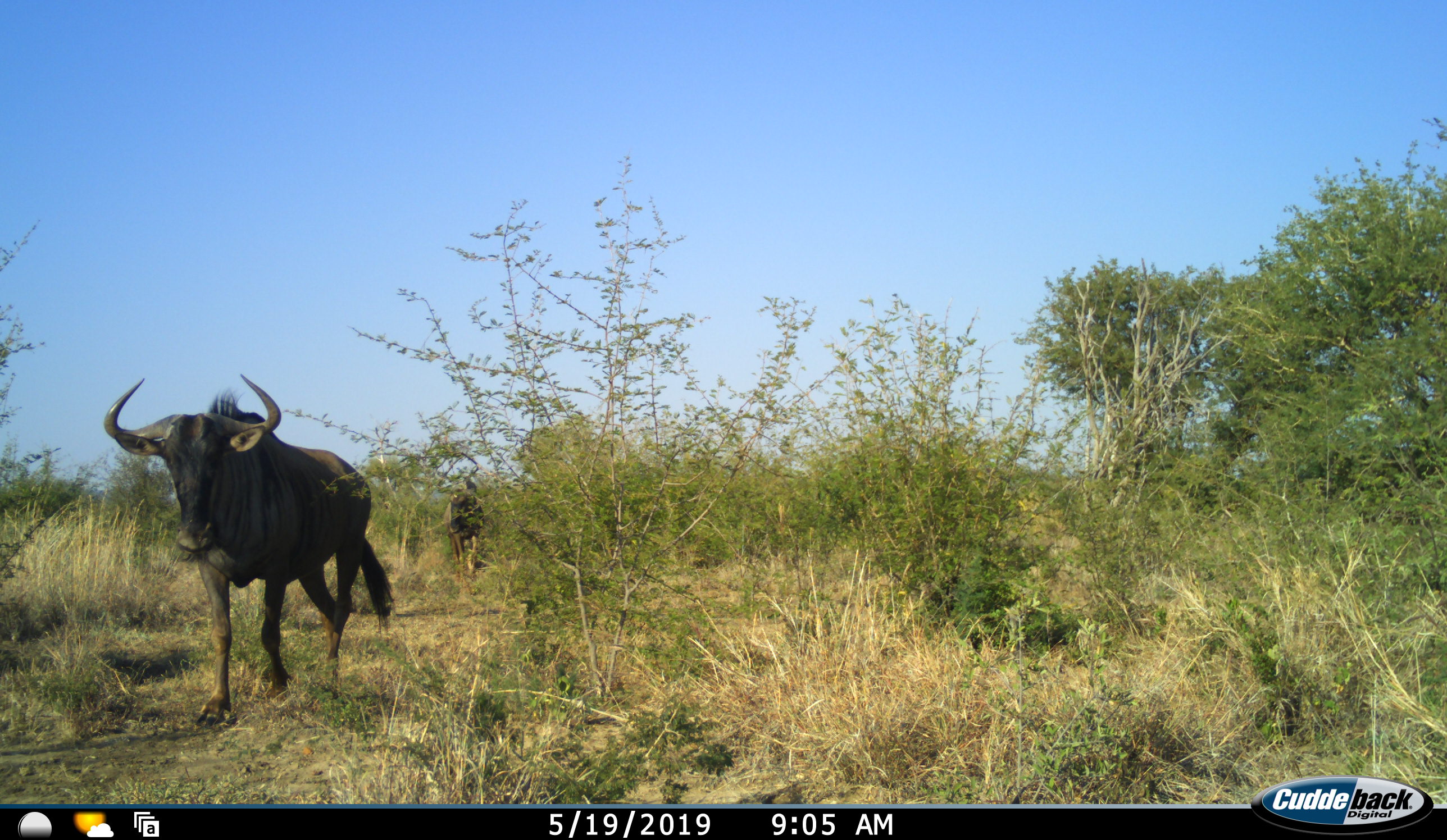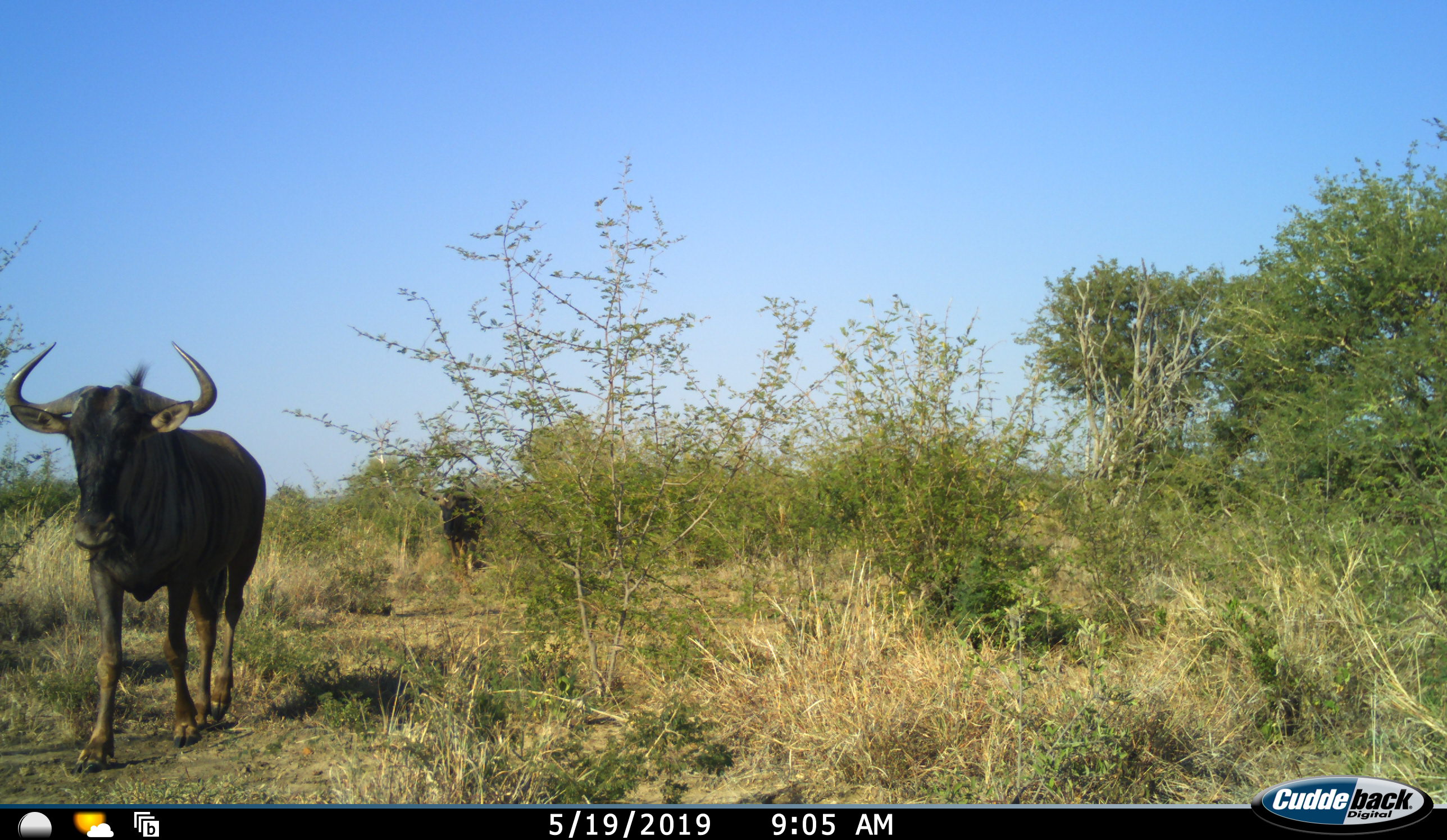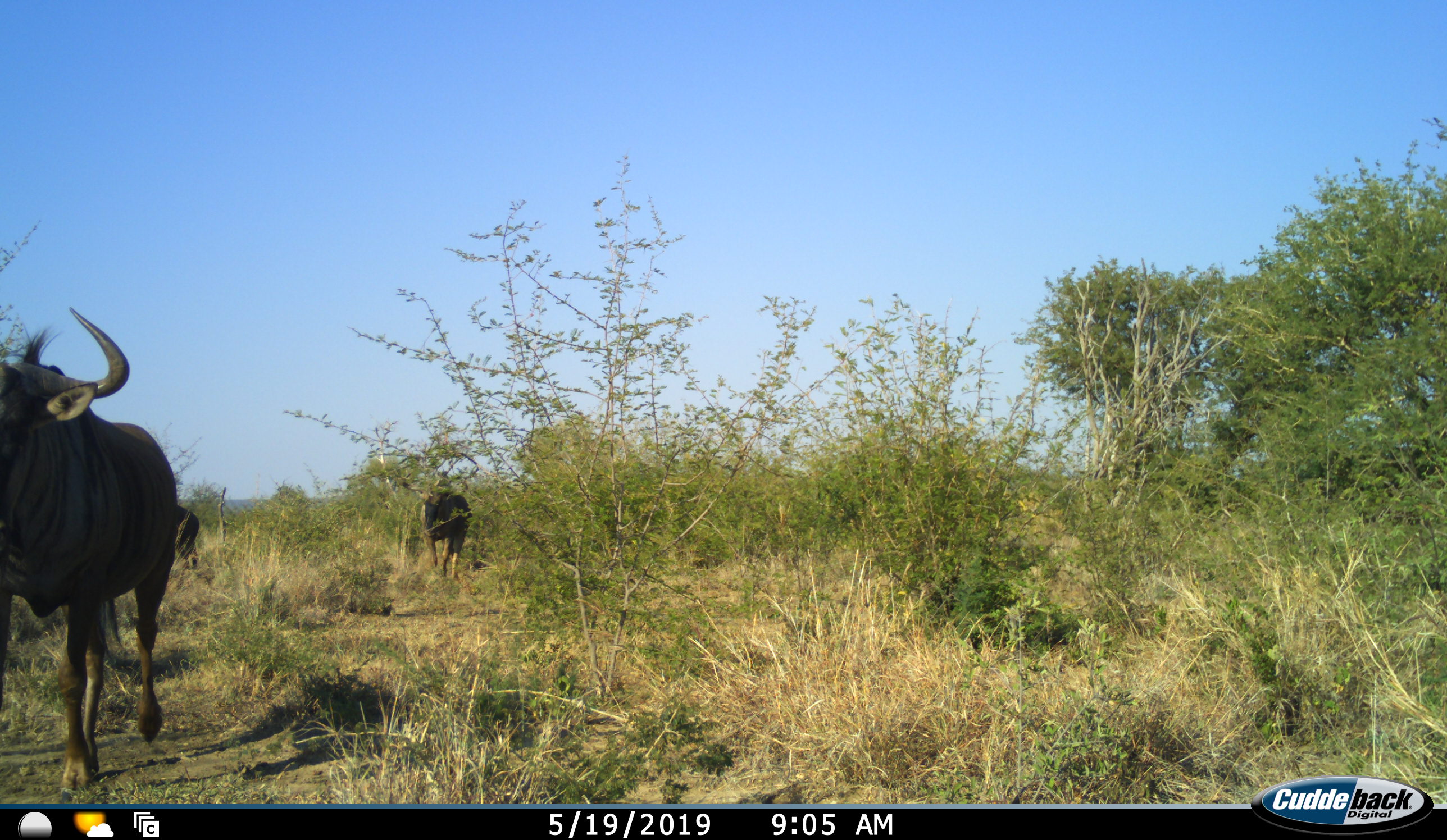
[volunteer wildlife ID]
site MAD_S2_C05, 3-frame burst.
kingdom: Animalia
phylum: Chordata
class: Mammalia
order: Artiodactyla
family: Bovidae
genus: Connochaetes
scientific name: Connochaetes taurinus taurinus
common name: blue wildebeest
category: wildebeestblue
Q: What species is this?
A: Wildebeestblue (blue wildebeest) (Connochaetes taurinus taurinus).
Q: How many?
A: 2.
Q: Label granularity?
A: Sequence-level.